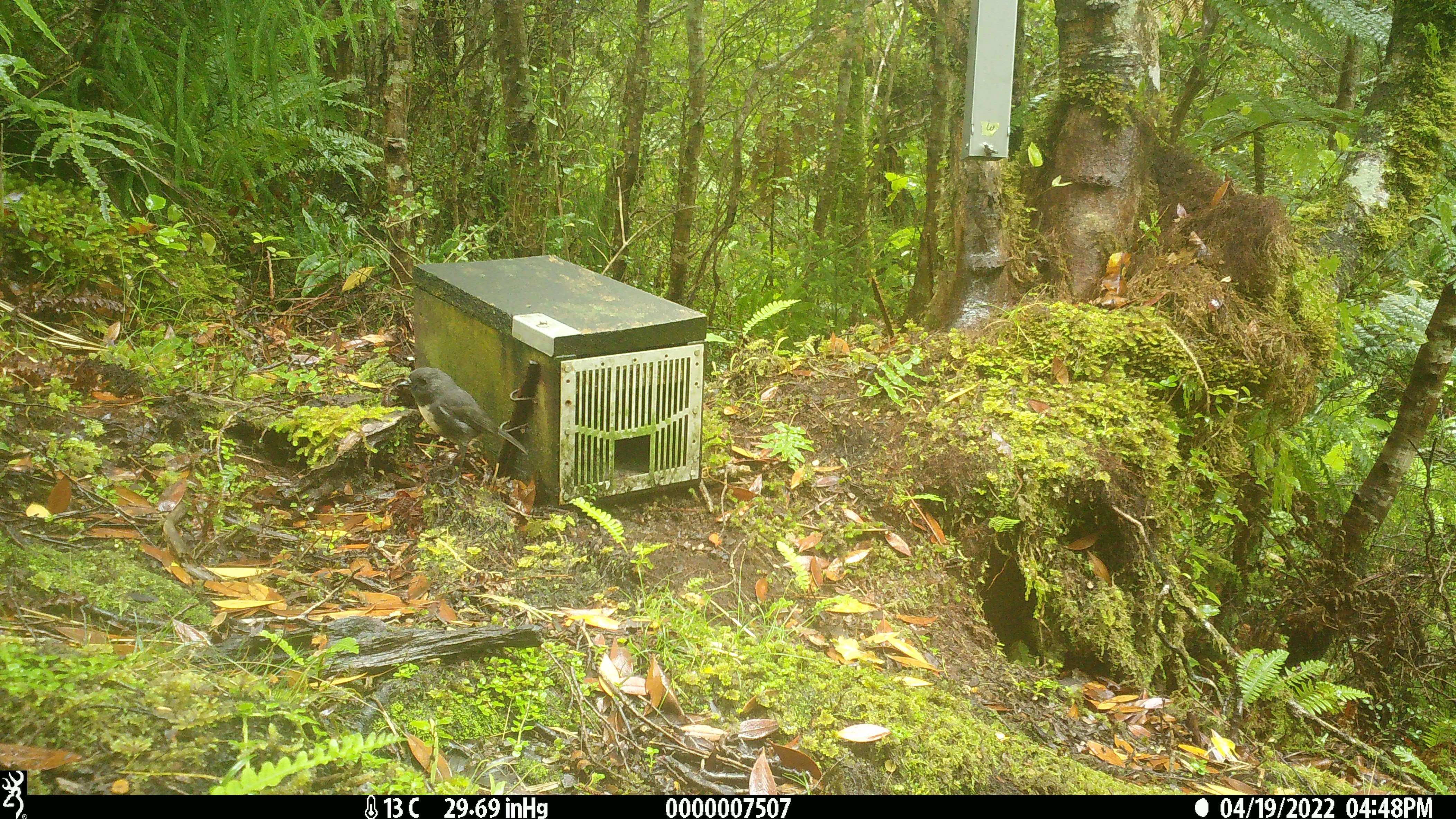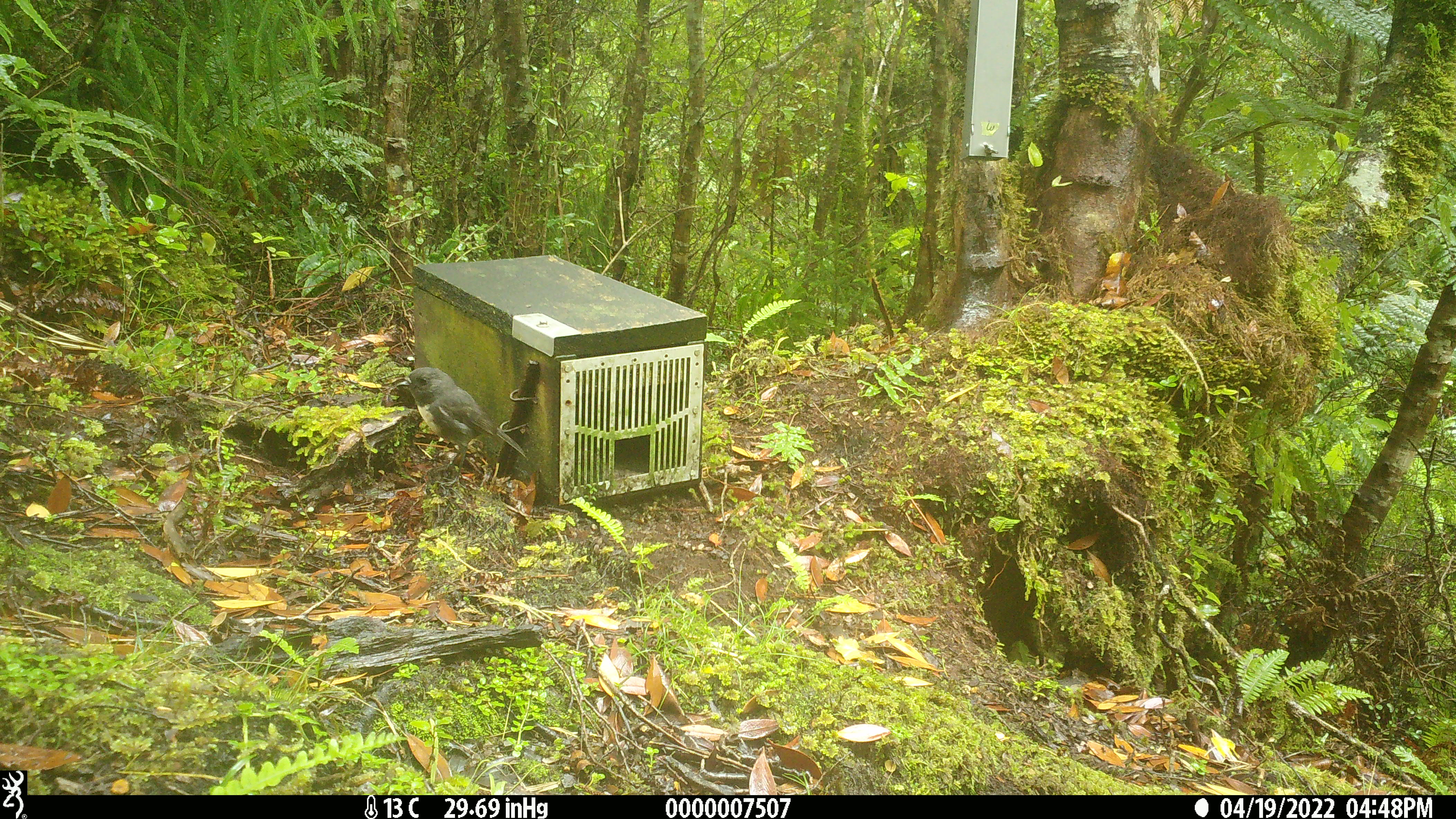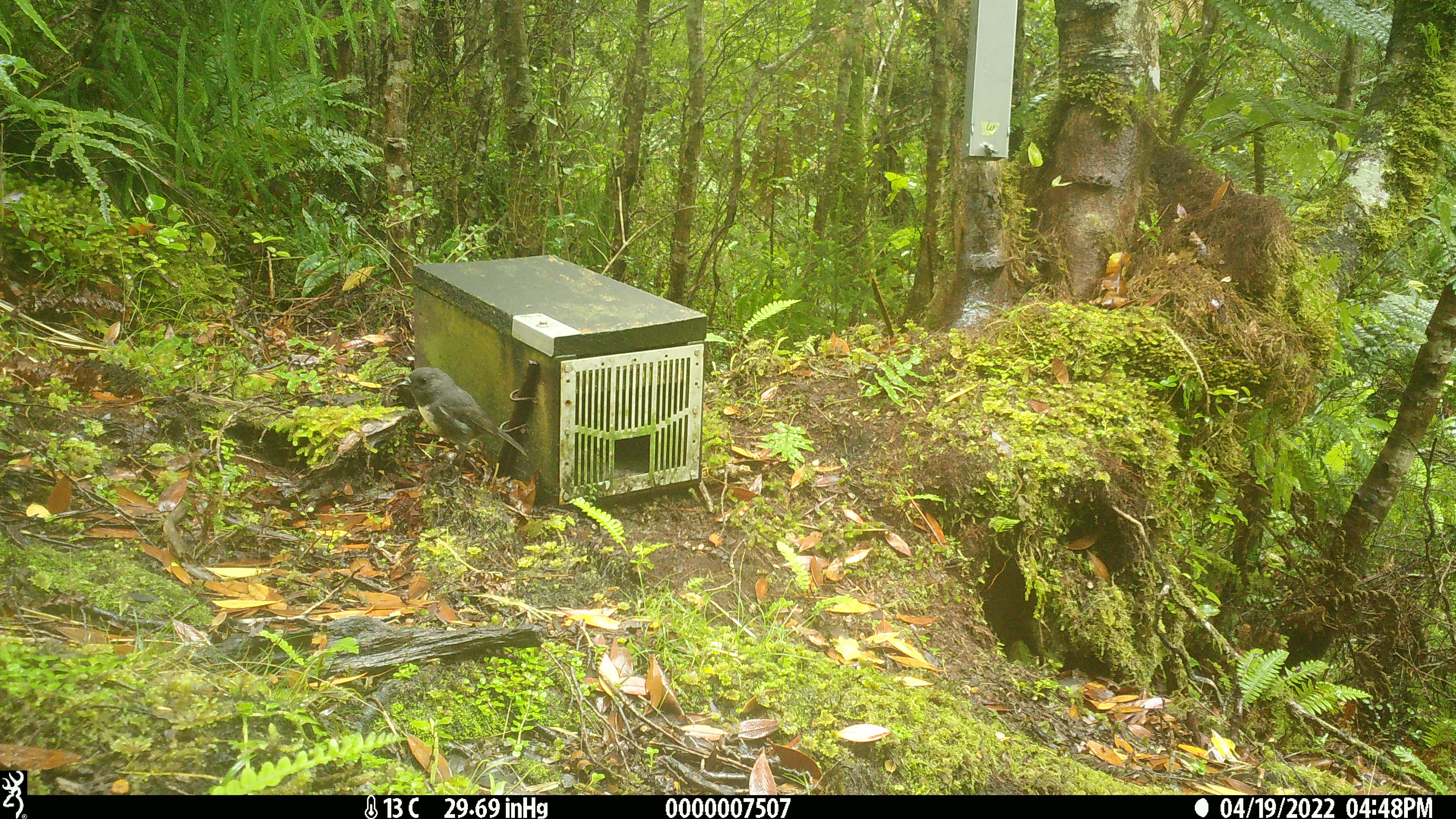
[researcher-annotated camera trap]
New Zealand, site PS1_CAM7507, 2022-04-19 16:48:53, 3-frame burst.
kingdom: Animalia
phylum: Chordata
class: Aves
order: Passeriformes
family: Petroicidae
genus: Petroica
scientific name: Petroica australis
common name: new zealand robin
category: robin